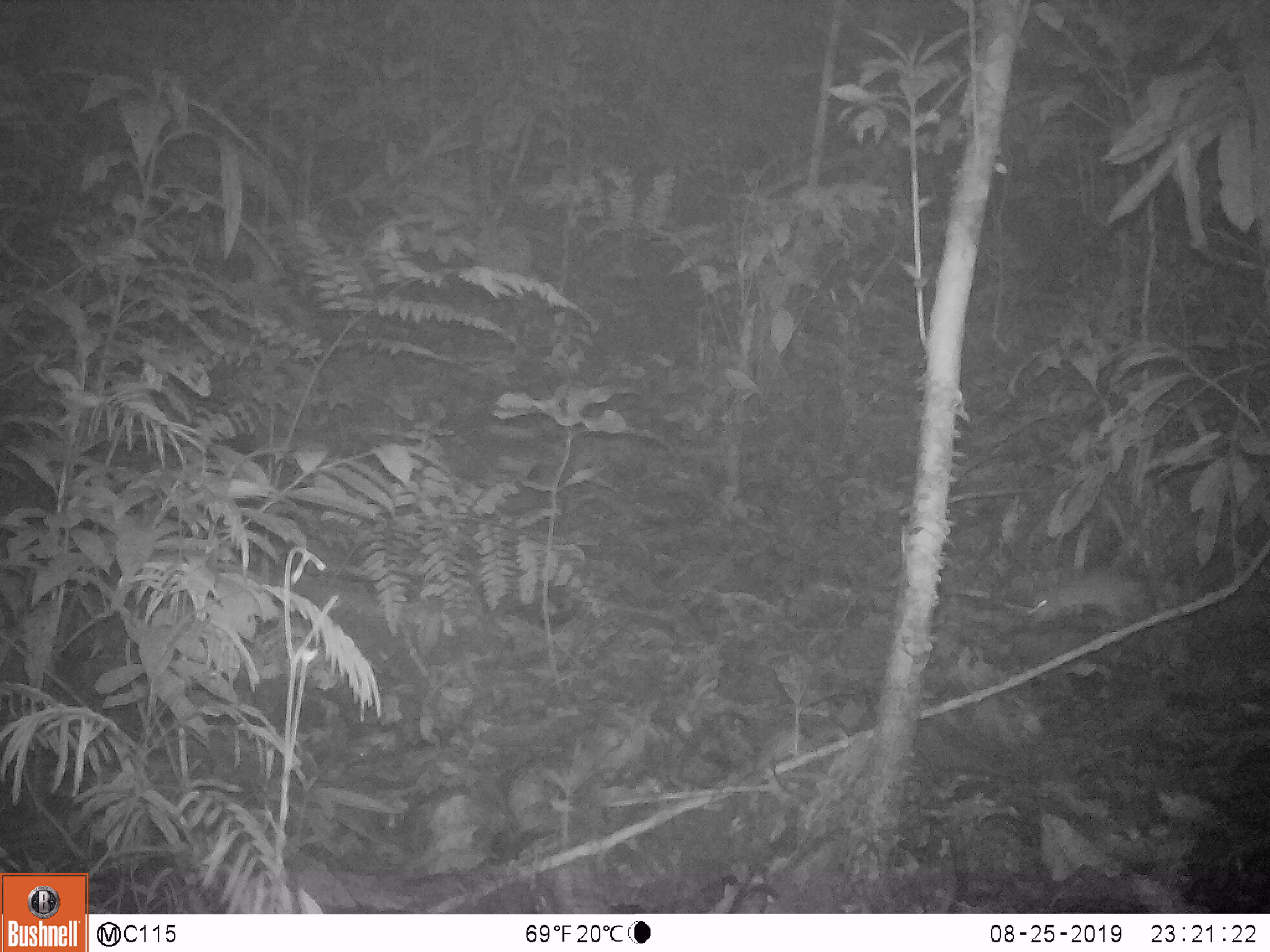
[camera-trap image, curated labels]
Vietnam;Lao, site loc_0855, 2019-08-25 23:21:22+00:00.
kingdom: Animalia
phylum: Chordata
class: Mammalia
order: Rodentia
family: Muridae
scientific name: Muridae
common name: old-world mice and rats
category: unidentified murid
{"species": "unidentified murid (old-world mice and rats) (Muridae)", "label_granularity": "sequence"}